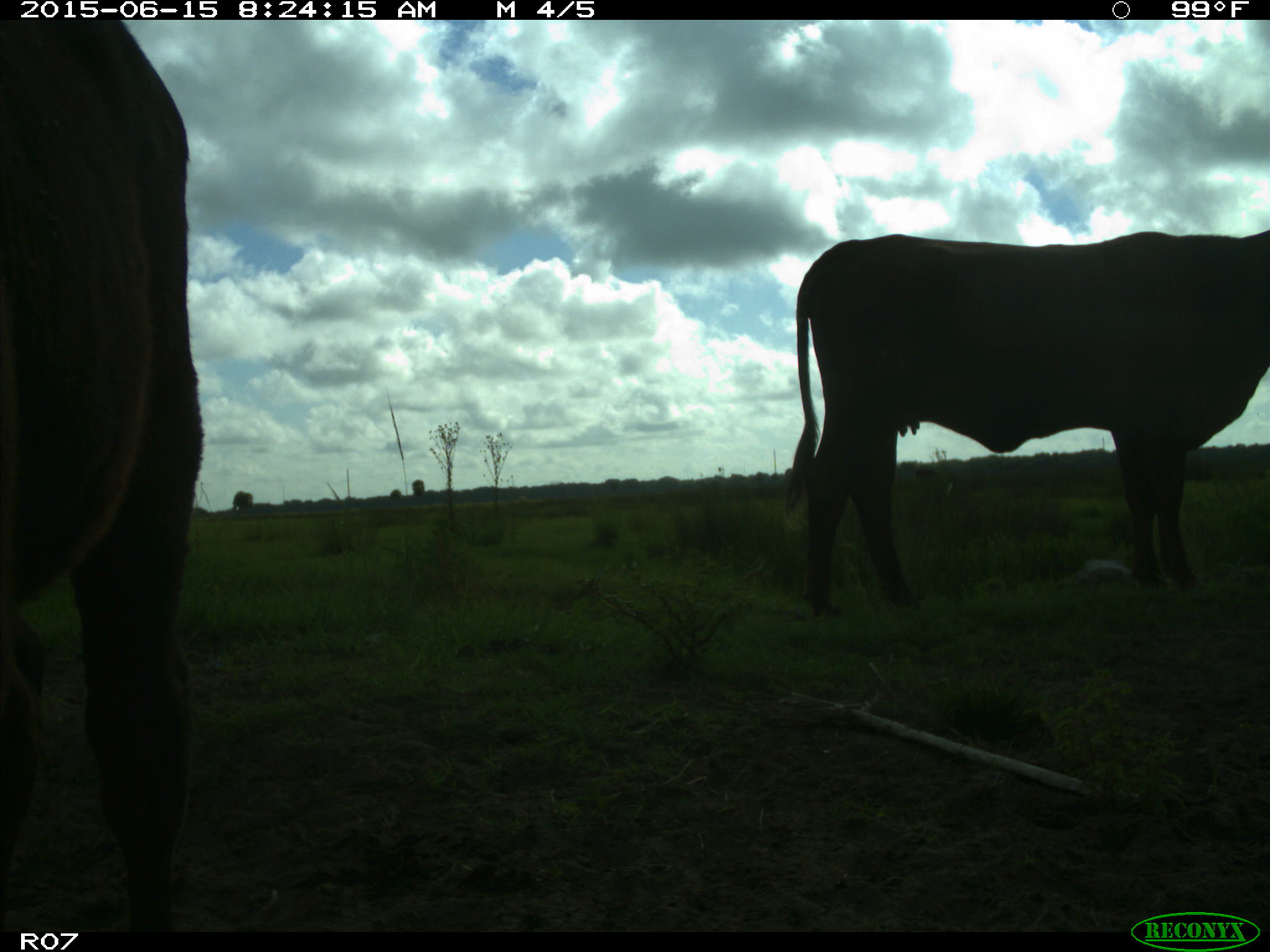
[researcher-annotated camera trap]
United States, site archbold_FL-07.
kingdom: Animalia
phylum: Chordata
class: Mammalia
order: Artiodactyla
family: Bovidae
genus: Bos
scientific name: Bos taurus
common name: domestic cow